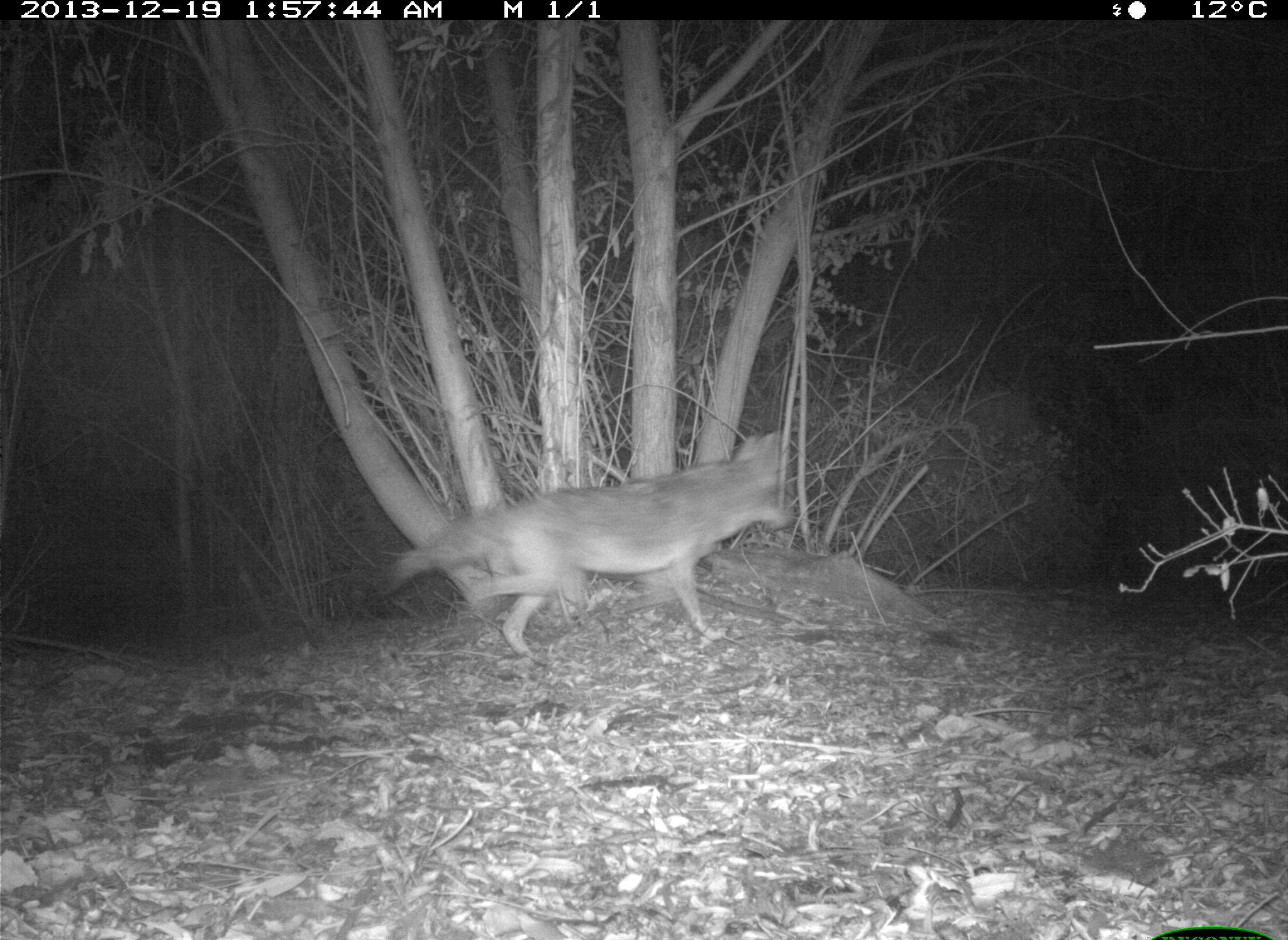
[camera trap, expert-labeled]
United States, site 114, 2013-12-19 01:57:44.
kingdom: Animalia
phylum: Chordata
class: Mammalia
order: Carnivora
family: Canidae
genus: Canis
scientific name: Canis latrans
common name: coyote